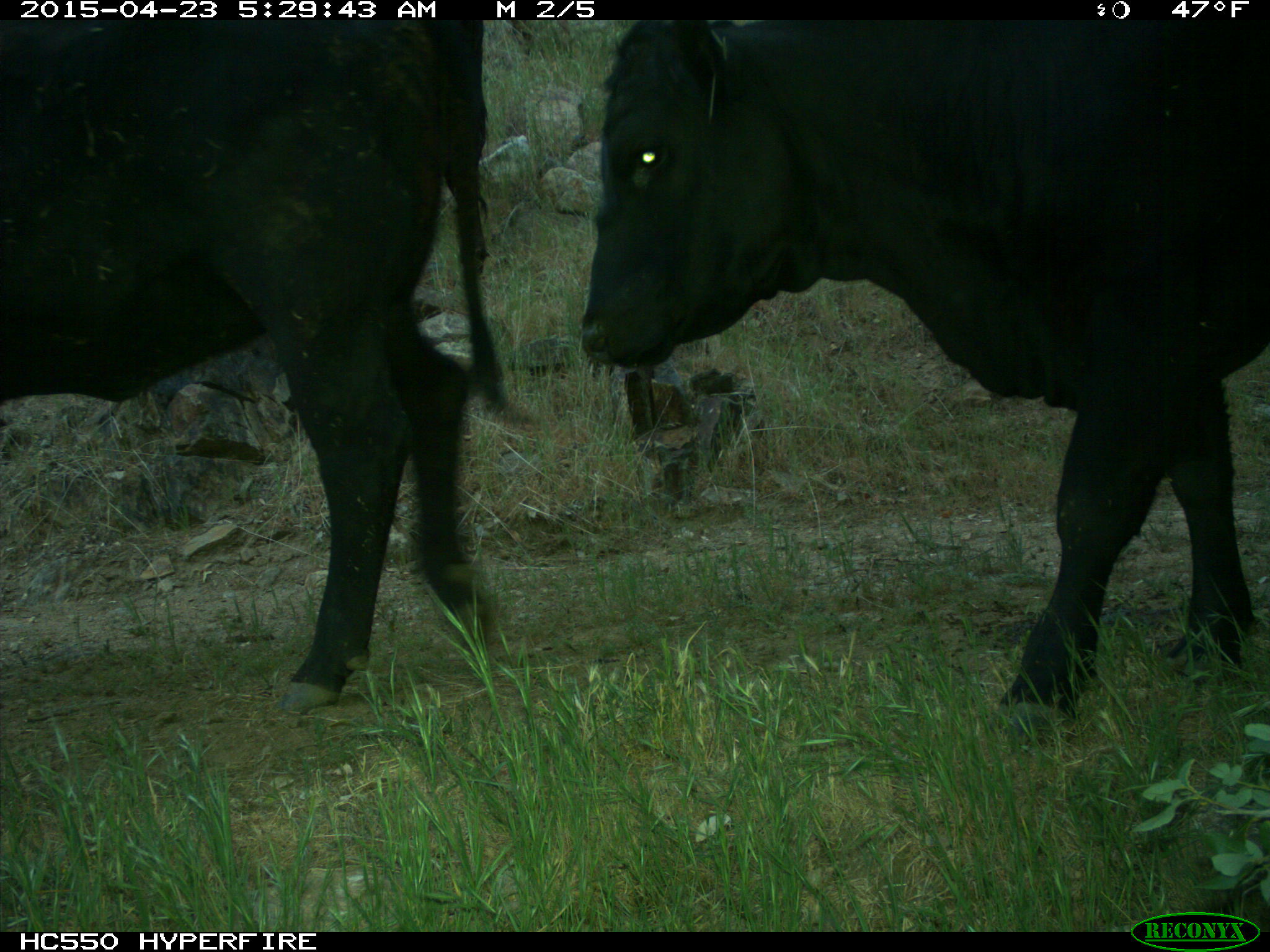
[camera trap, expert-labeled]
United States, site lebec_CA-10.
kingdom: Animalia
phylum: Chordata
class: Mammalia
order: Artiodactyla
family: Bovidae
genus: Bos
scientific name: Bos taurus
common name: domestic cow